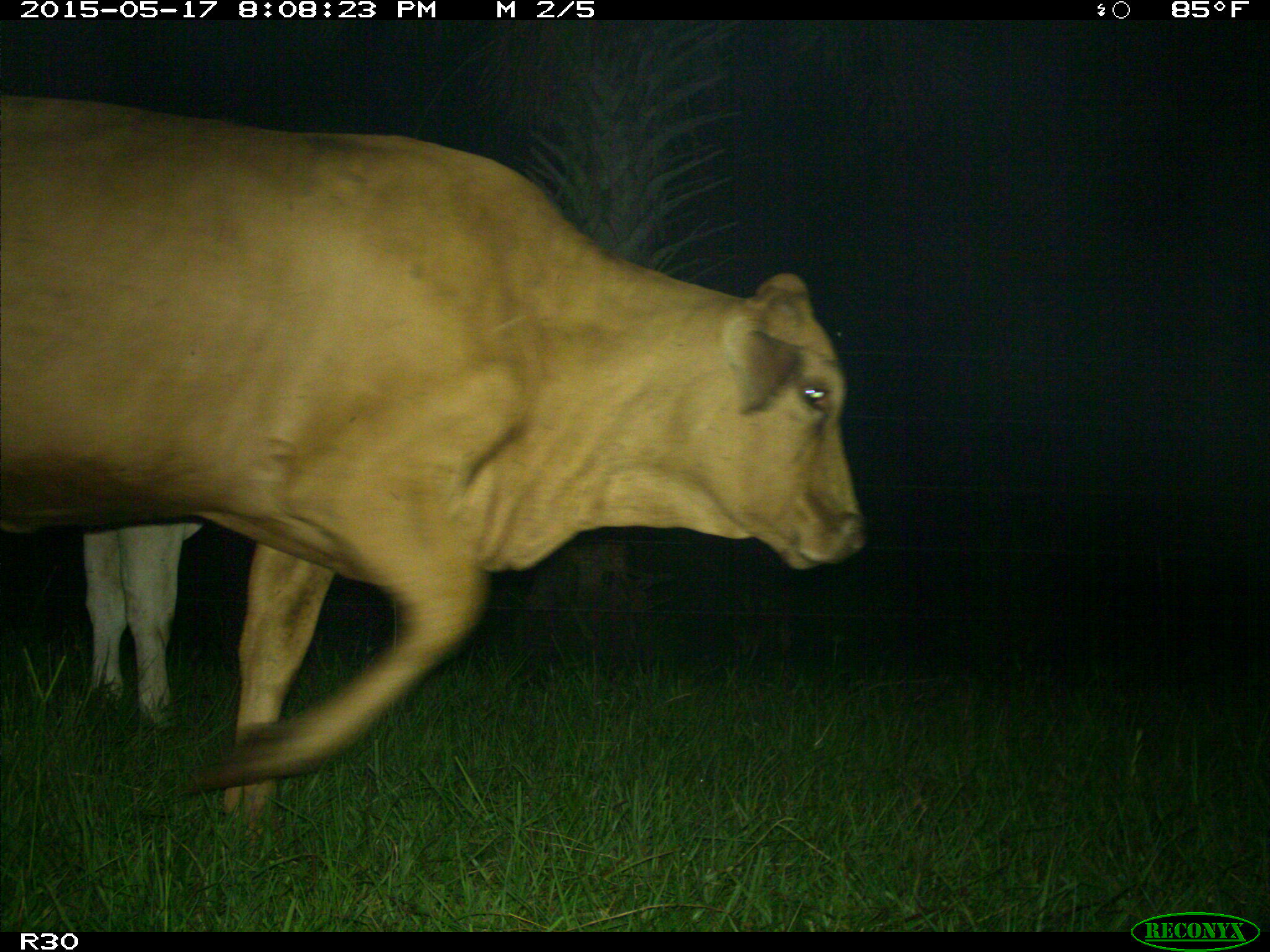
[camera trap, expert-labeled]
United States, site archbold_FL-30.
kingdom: Animalia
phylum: Chordata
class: Mammalia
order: Artiodactyla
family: Bovidae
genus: Bos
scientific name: Bos taurus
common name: domestic cow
Bos taurus (domestic cow).